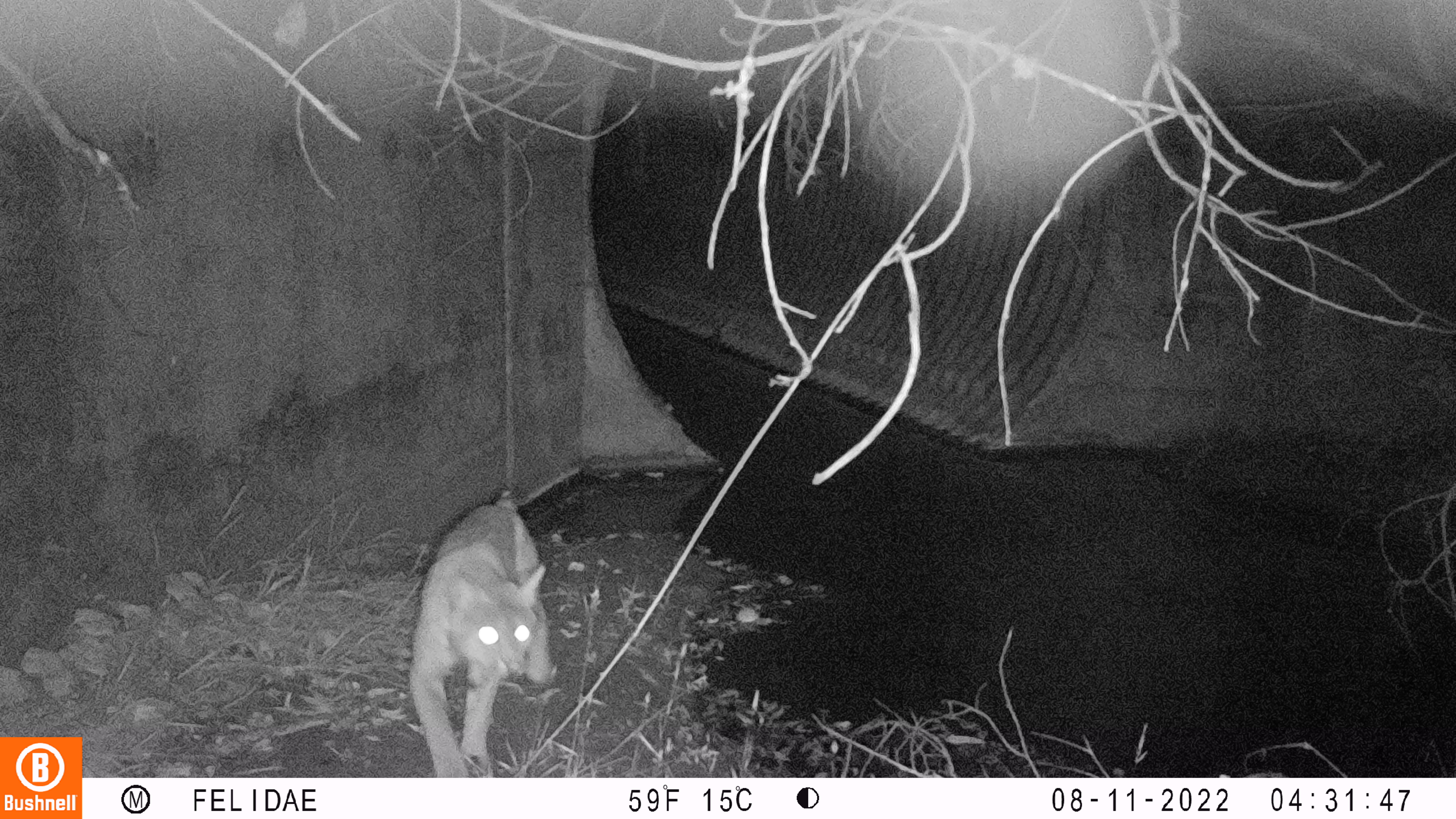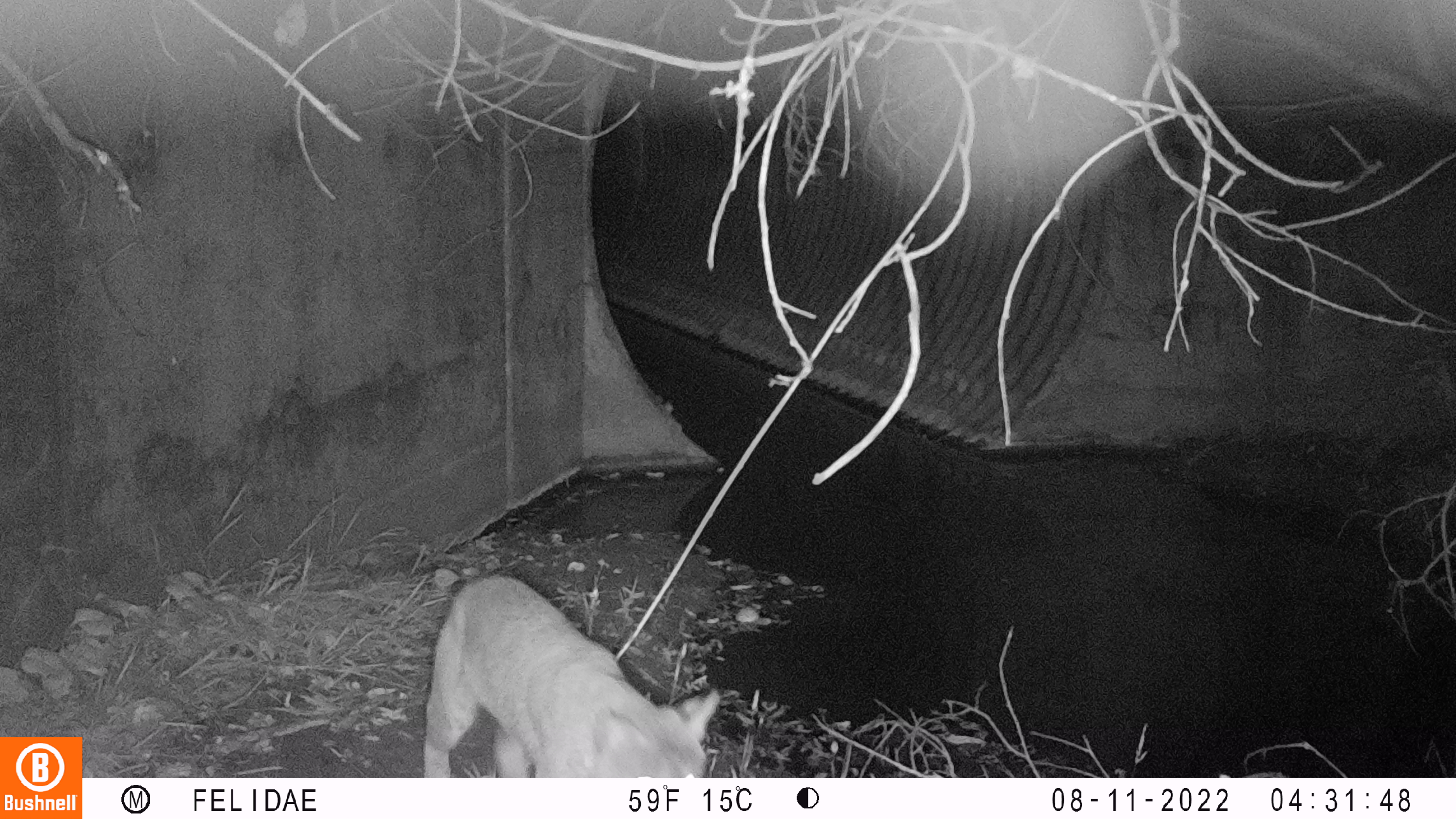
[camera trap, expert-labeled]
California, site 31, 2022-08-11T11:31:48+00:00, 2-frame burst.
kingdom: Animalia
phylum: Chordata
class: Mammalia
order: Carnivora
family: Felidae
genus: Lynx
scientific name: Lynx rufus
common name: bobcat